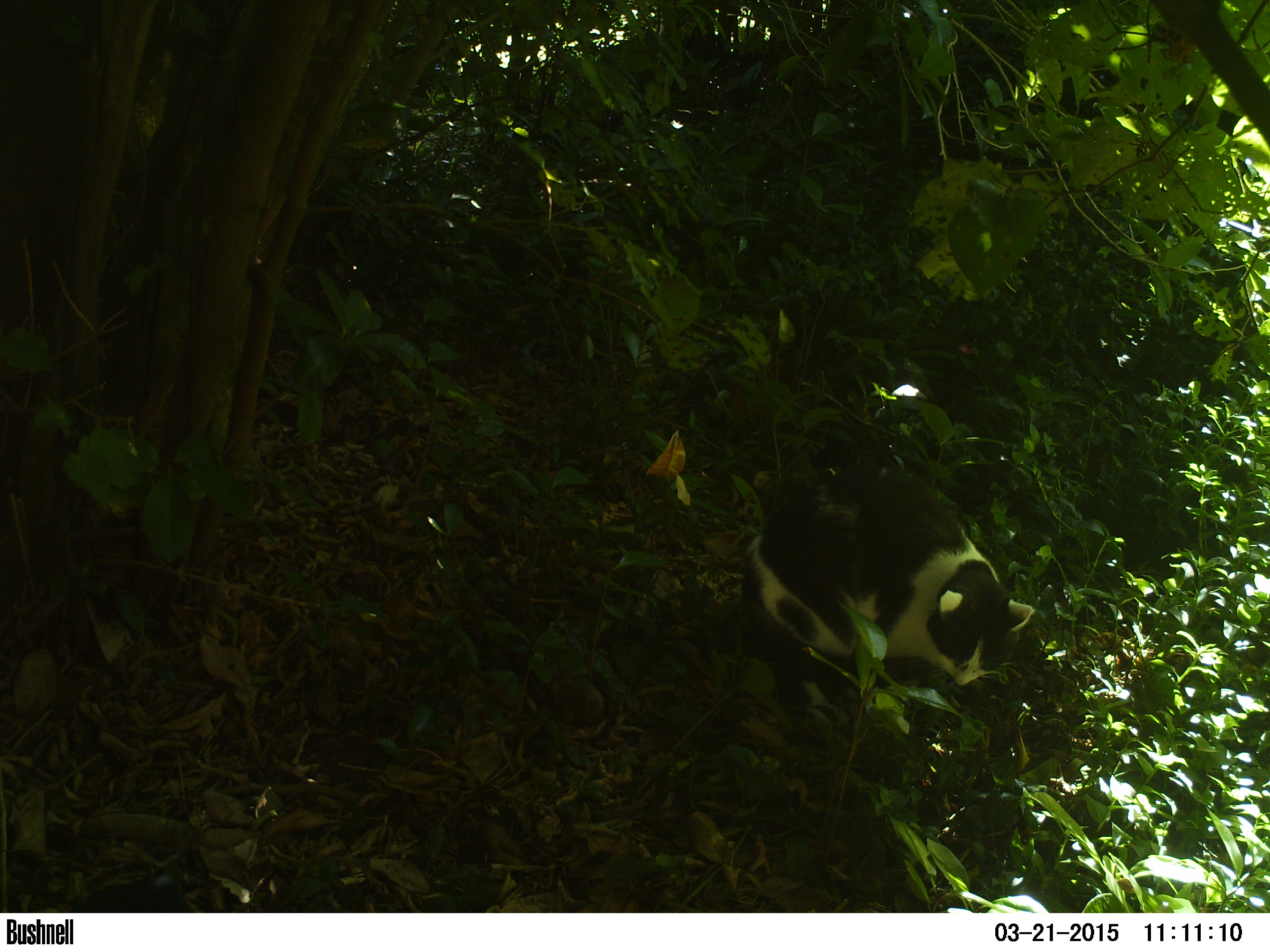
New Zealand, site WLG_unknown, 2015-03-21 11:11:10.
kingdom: Animalia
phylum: Chordata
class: Mammalia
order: Carnivora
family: Felidae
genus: Felis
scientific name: Felis catus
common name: domestic cat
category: cat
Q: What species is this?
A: Cat (domestic cat) (Felis catus).